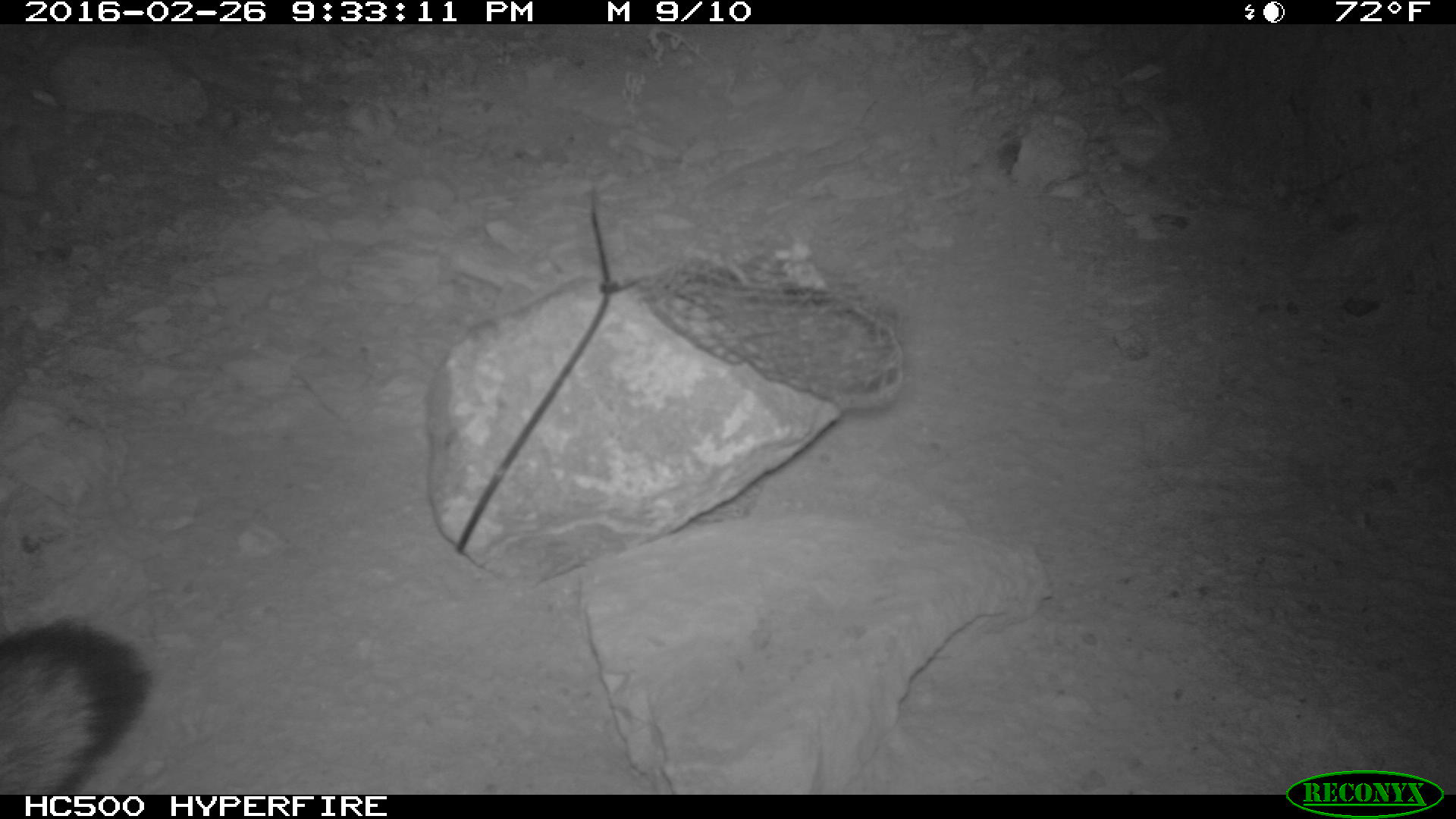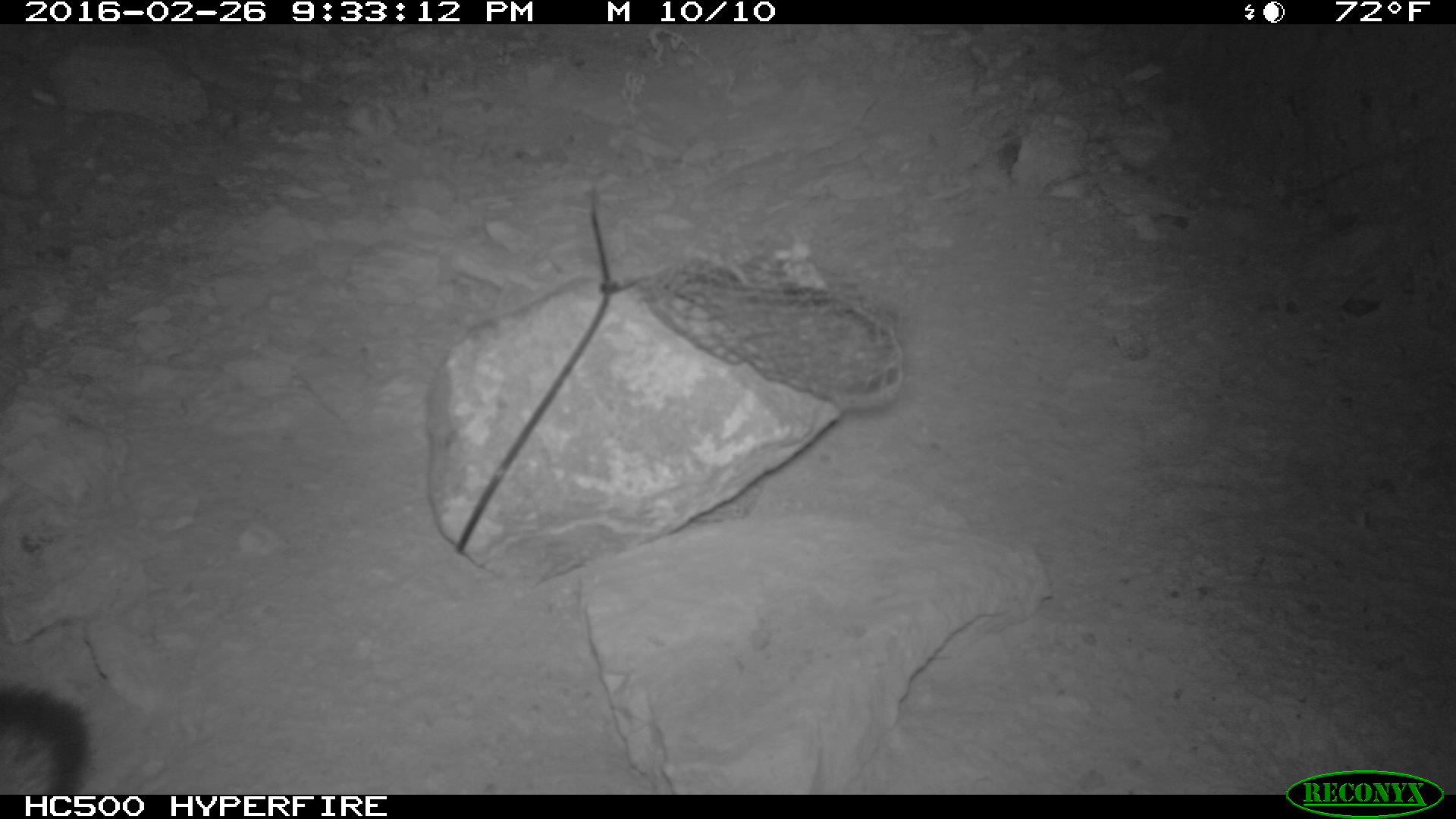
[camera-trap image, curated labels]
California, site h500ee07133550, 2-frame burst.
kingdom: Animalia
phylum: Chordata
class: Mammalia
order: Carnivora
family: Canidae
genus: Urocyon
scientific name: Urocyon littoralis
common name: island fox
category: fox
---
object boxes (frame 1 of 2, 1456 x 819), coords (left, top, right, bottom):
fox: (0, 622, 150, 794)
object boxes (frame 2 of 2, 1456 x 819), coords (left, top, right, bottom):
fox: (0, 682, 90, 795)